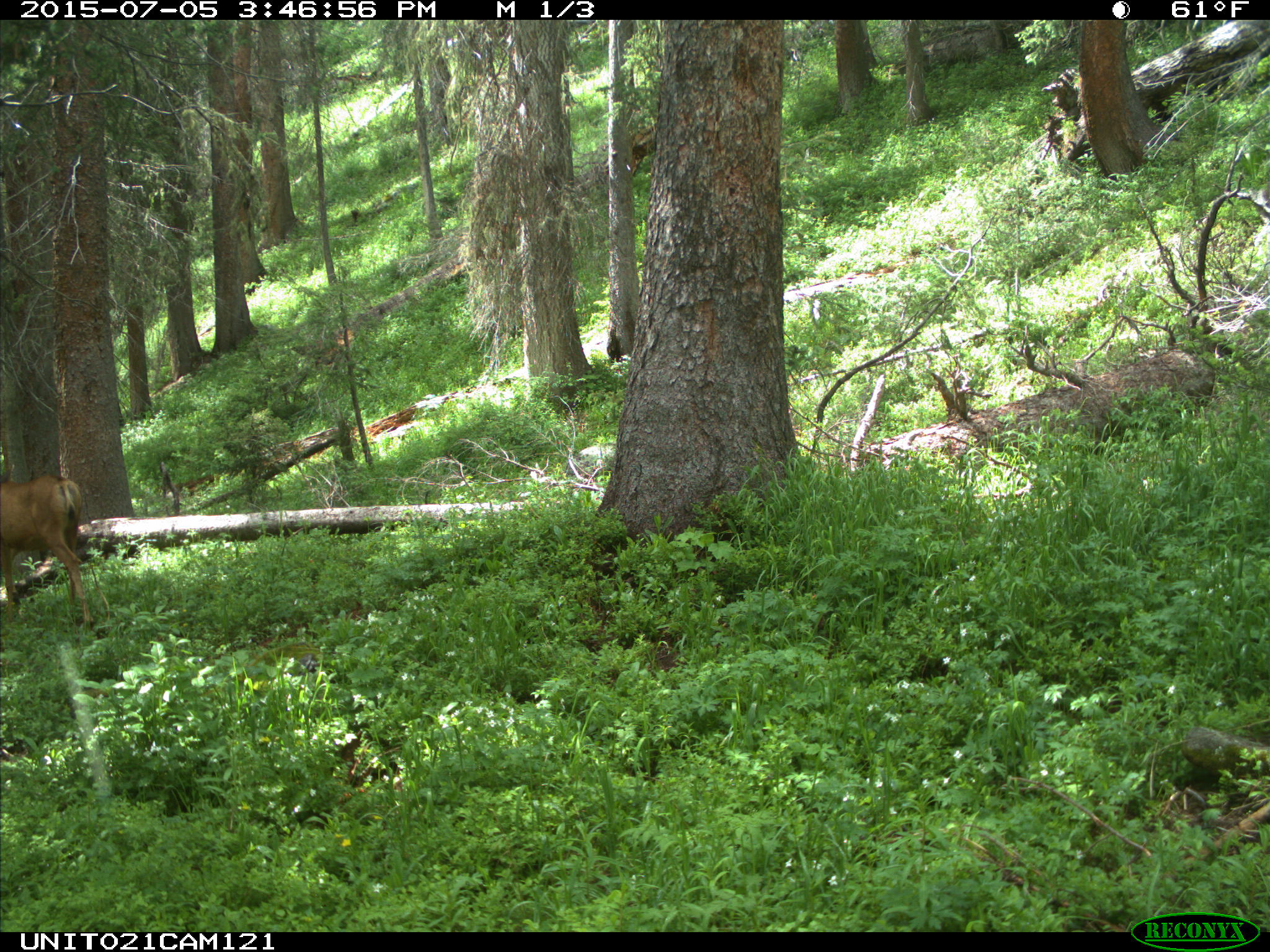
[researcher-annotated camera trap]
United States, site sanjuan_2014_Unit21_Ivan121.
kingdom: Animalia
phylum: Chordata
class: Mammalia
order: Artiodactyla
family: Cervidae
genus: Odocoileus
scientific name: Odocoileus hemionus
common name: mule deer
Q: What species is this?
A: Odocoileus hemionus (mule deer).